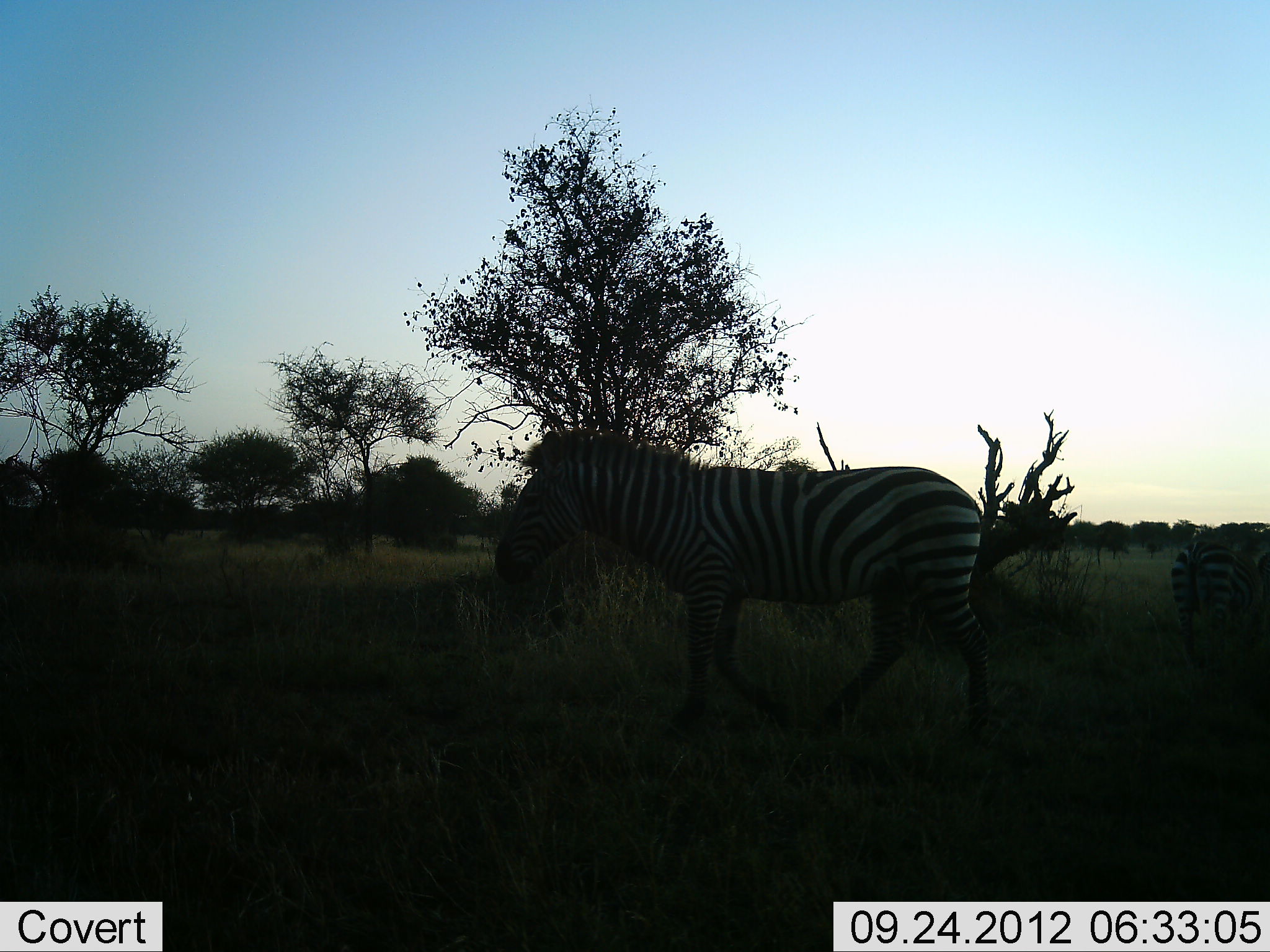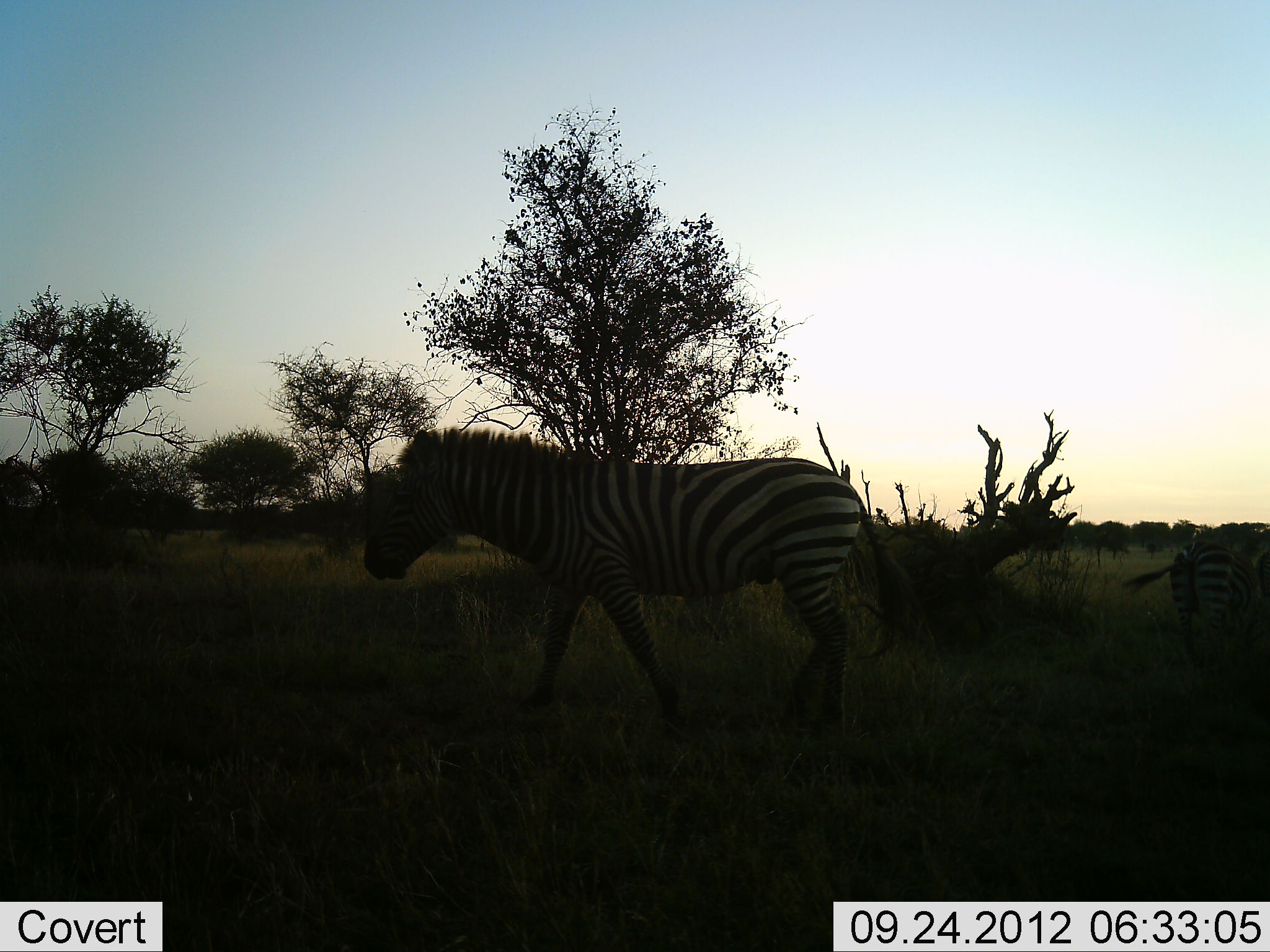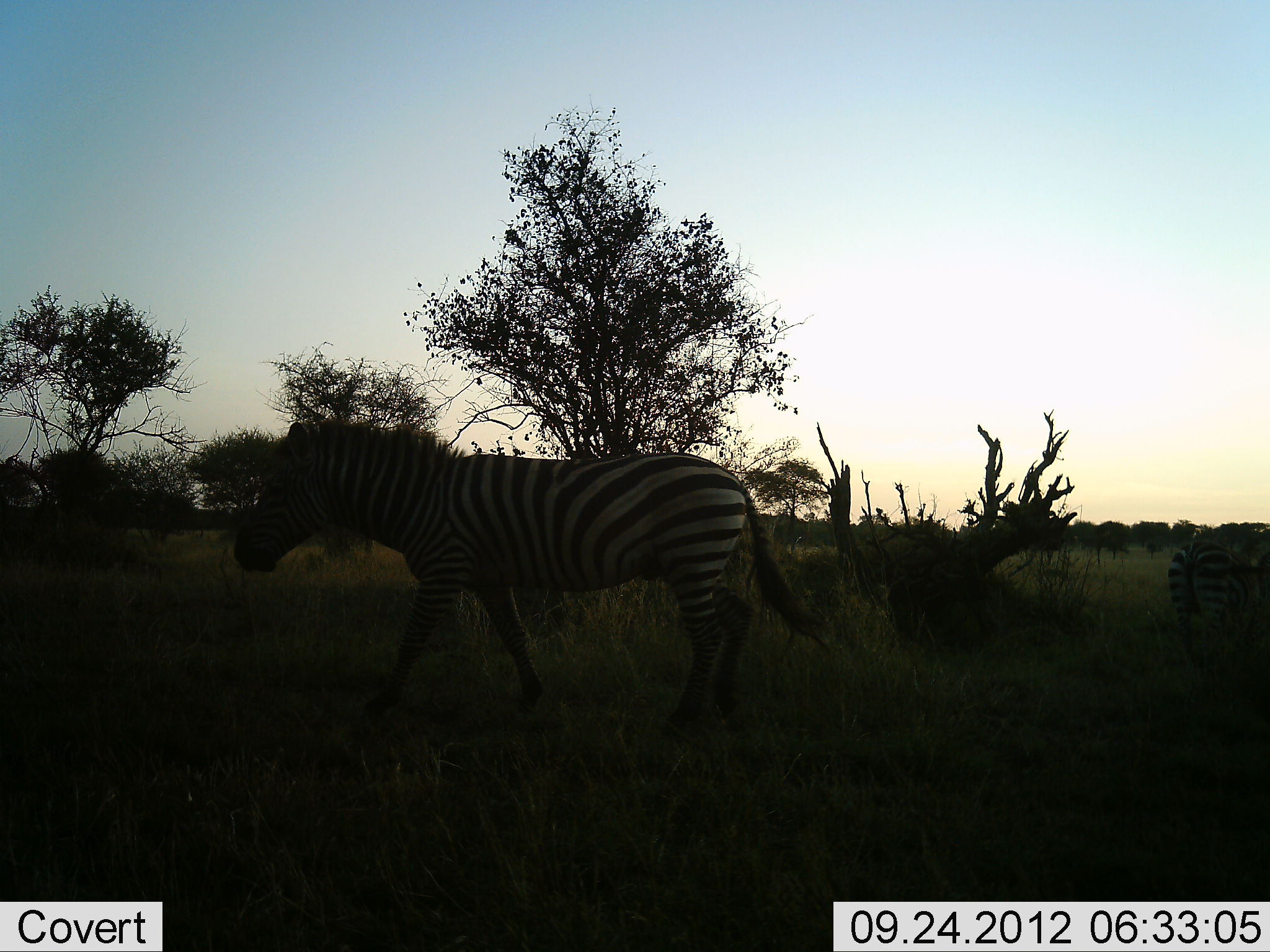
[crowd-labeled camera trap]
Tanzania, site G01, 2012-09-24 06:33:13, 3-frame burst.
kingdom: Animalia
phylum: Chordata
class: Mammalia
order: Perissodactyla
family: Equidae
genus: Equus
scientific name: Equus quagga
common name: plains zebra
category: zebra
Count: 2.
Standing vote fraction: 60%.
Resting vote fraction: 0%.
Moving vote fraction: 90%.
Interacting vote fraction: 0%.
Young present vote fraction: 0%.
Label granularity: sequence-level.